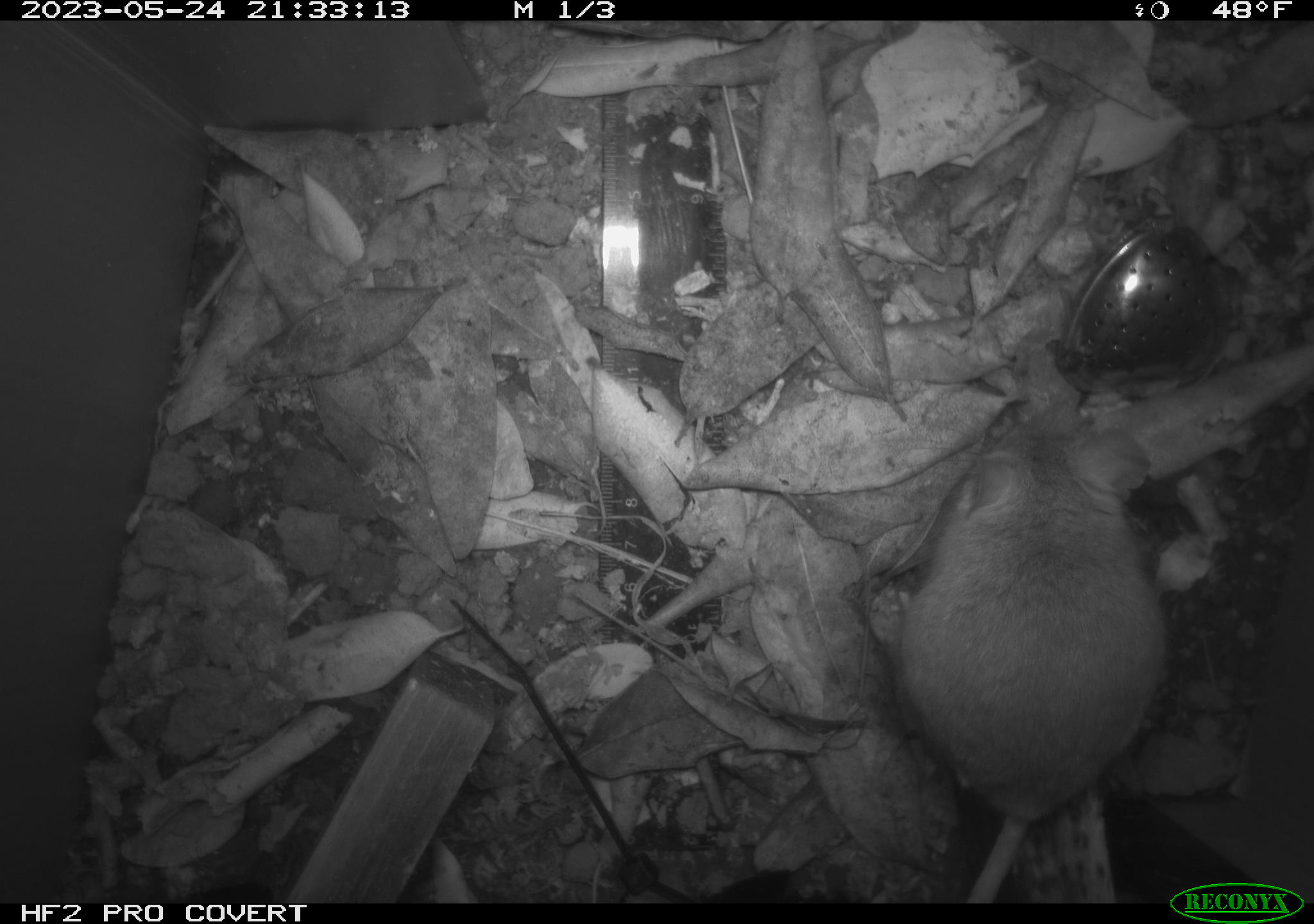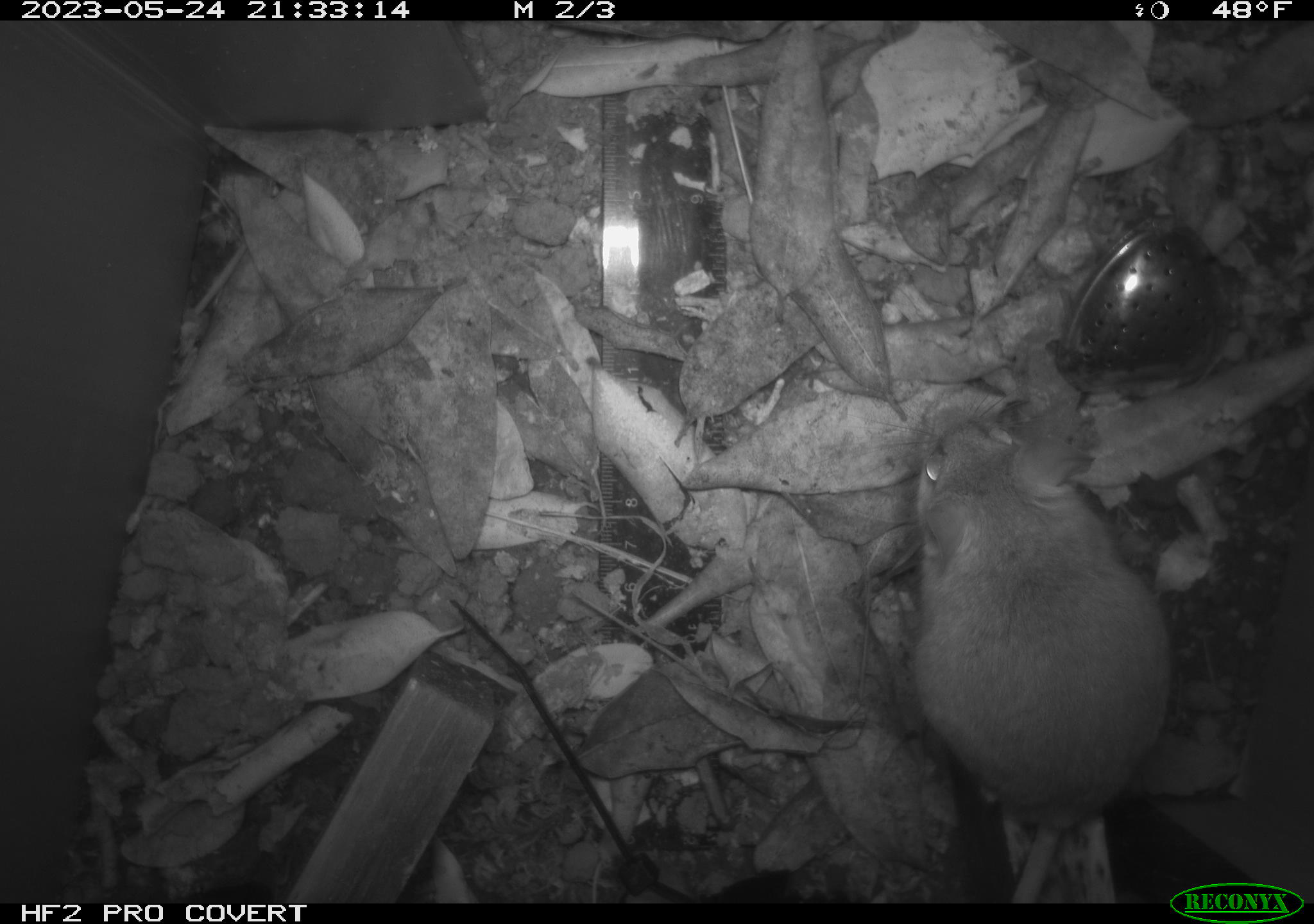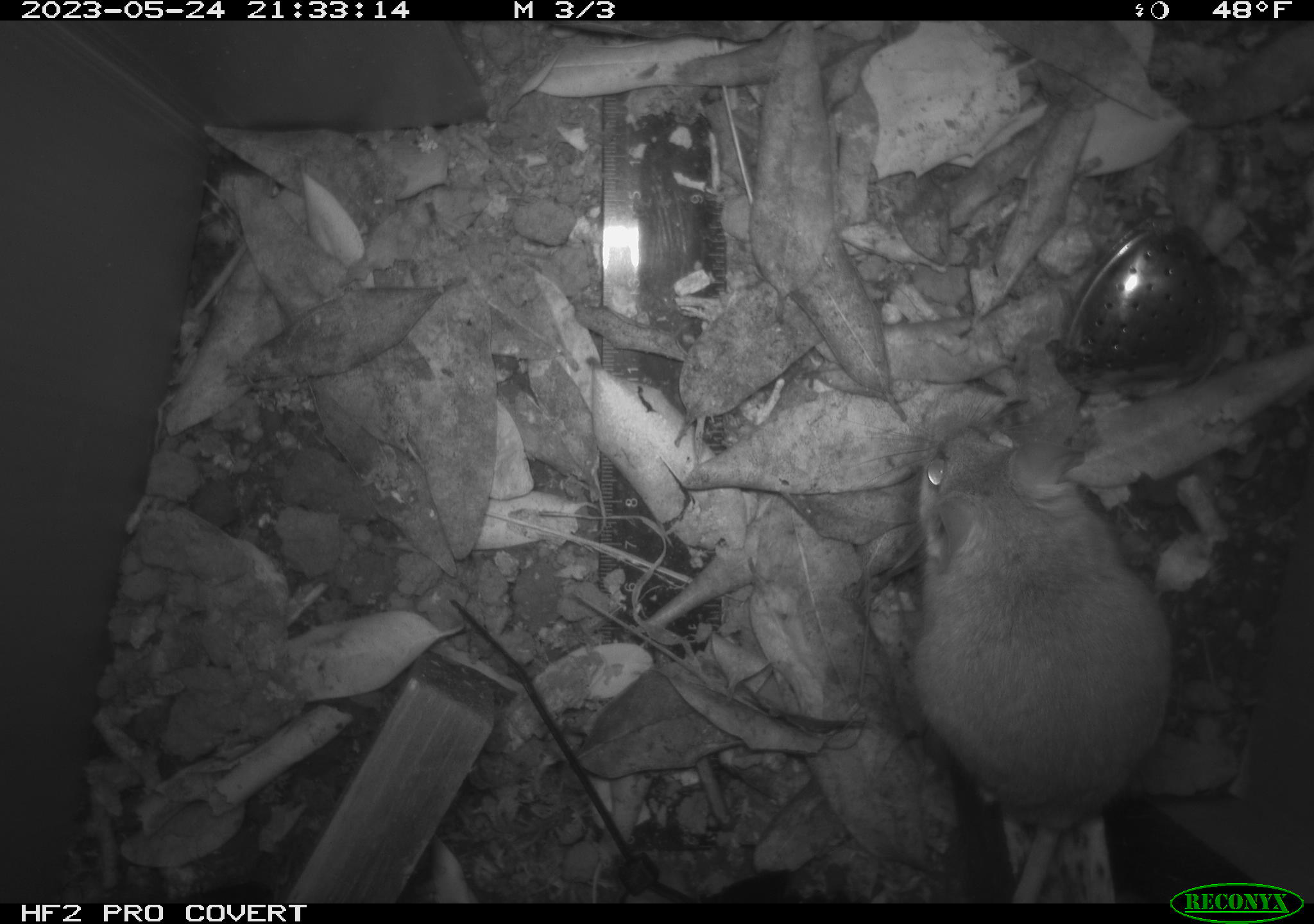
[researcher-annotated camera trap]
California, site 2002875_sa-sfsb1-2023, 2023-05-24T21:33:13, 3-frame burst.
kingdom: Animalia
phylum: Chordata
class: Mammalia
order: Rodentia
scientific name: Rodentia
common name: mouse species